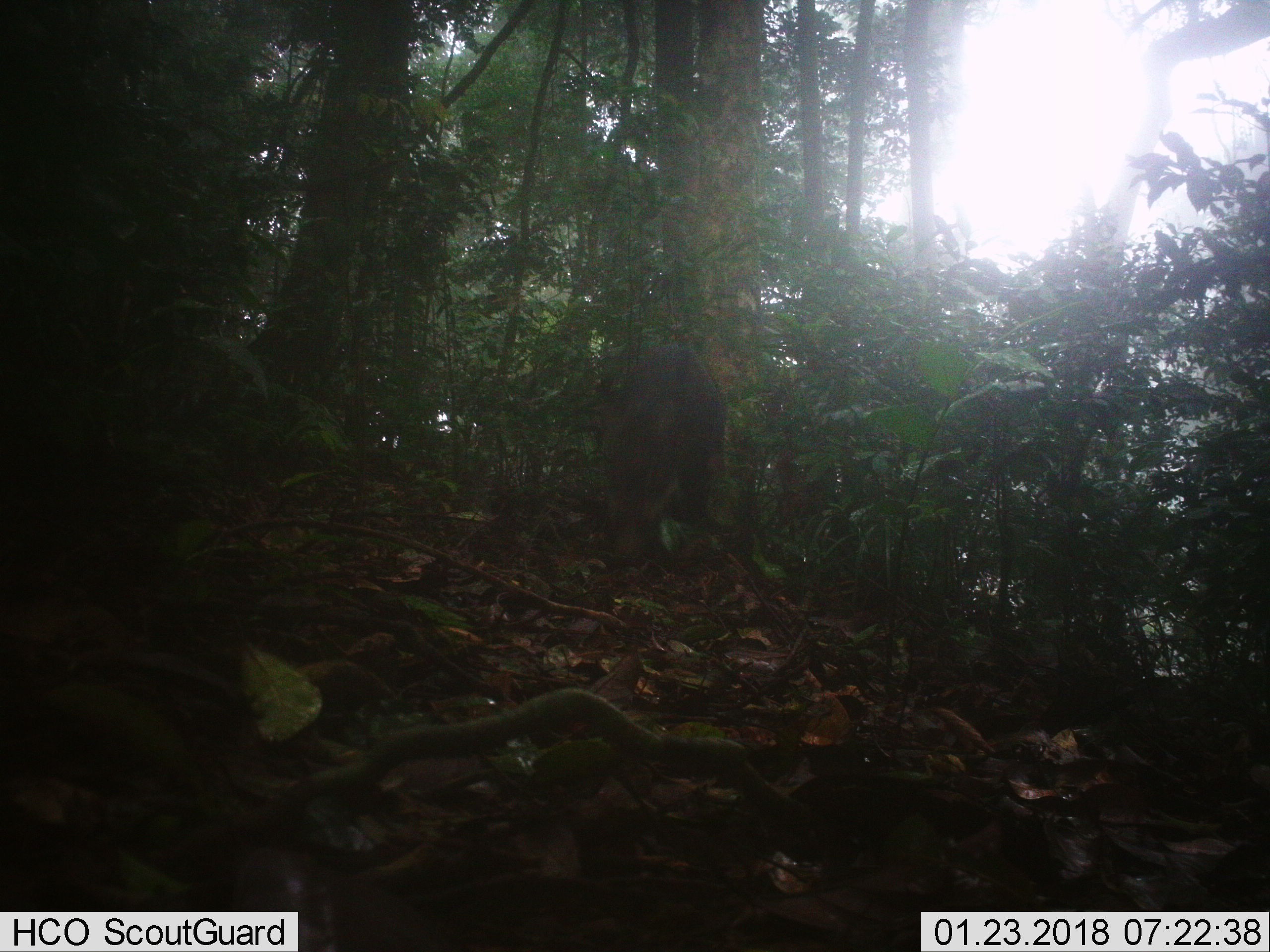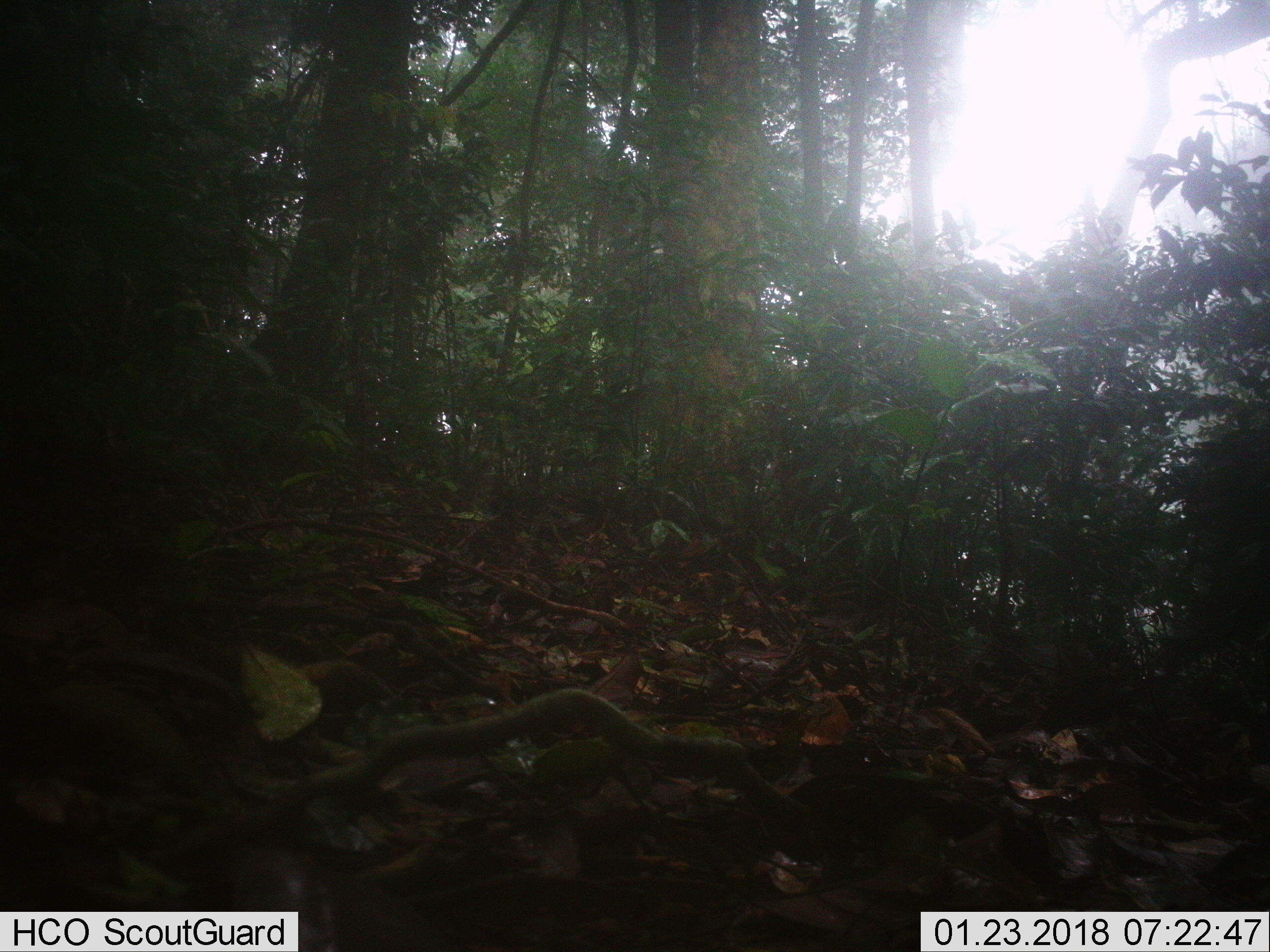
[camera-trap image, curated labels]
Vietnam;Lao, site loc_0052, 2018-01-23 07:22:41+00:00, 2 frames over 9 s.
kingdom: Animalia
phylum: Chordata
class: Mammalia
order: Artiodactyla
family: Suidae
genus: Sus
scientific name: Sus scrofa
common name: eurasian wild pig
Eurasian wild pig (Sus scrofa). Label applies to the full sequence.